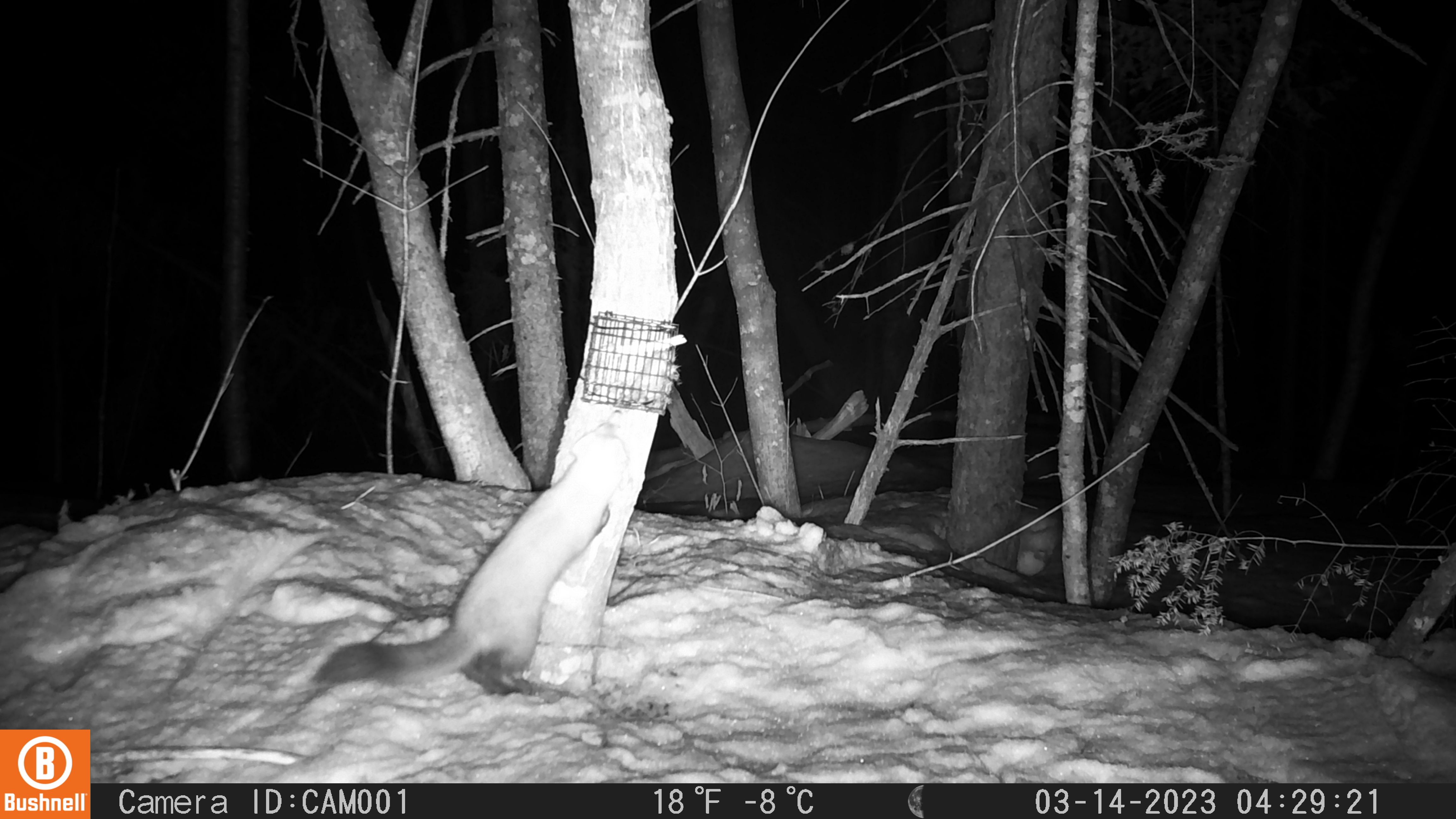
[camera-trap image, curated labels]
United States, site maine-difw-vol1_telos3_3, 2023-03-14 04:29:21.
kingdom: Animalia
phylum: Chordata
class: Mammalia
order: Carnivora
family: Mustelidae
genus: Martes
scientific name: Martes americana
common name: american marten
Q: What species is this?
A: American marten (Martes americana).